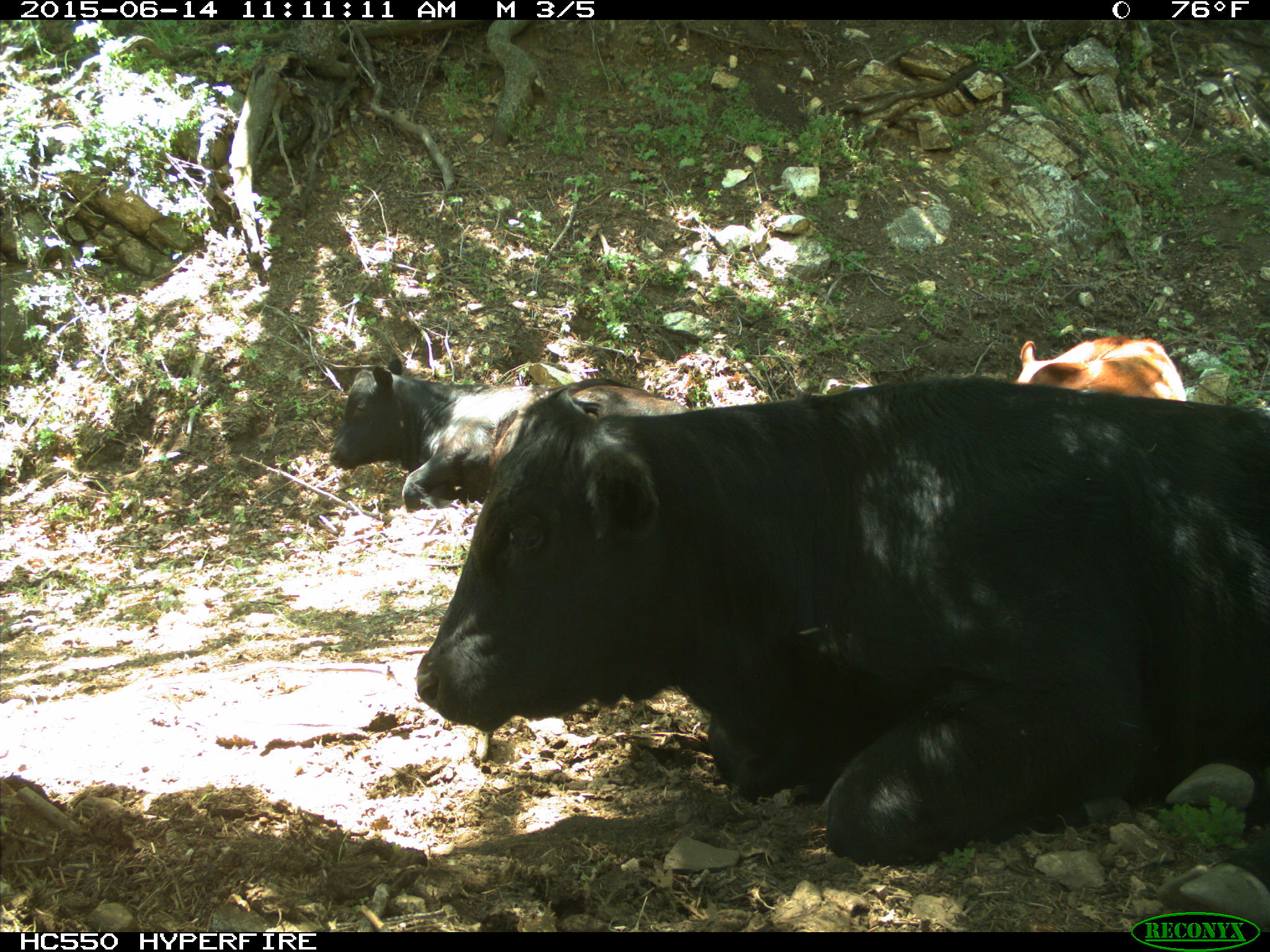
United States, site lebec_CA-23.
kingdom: Animalia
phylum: Chordata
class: Mammalia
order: Artiodactyla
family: Bovidae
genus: Bos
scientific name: Bos taurus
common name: domestic cow